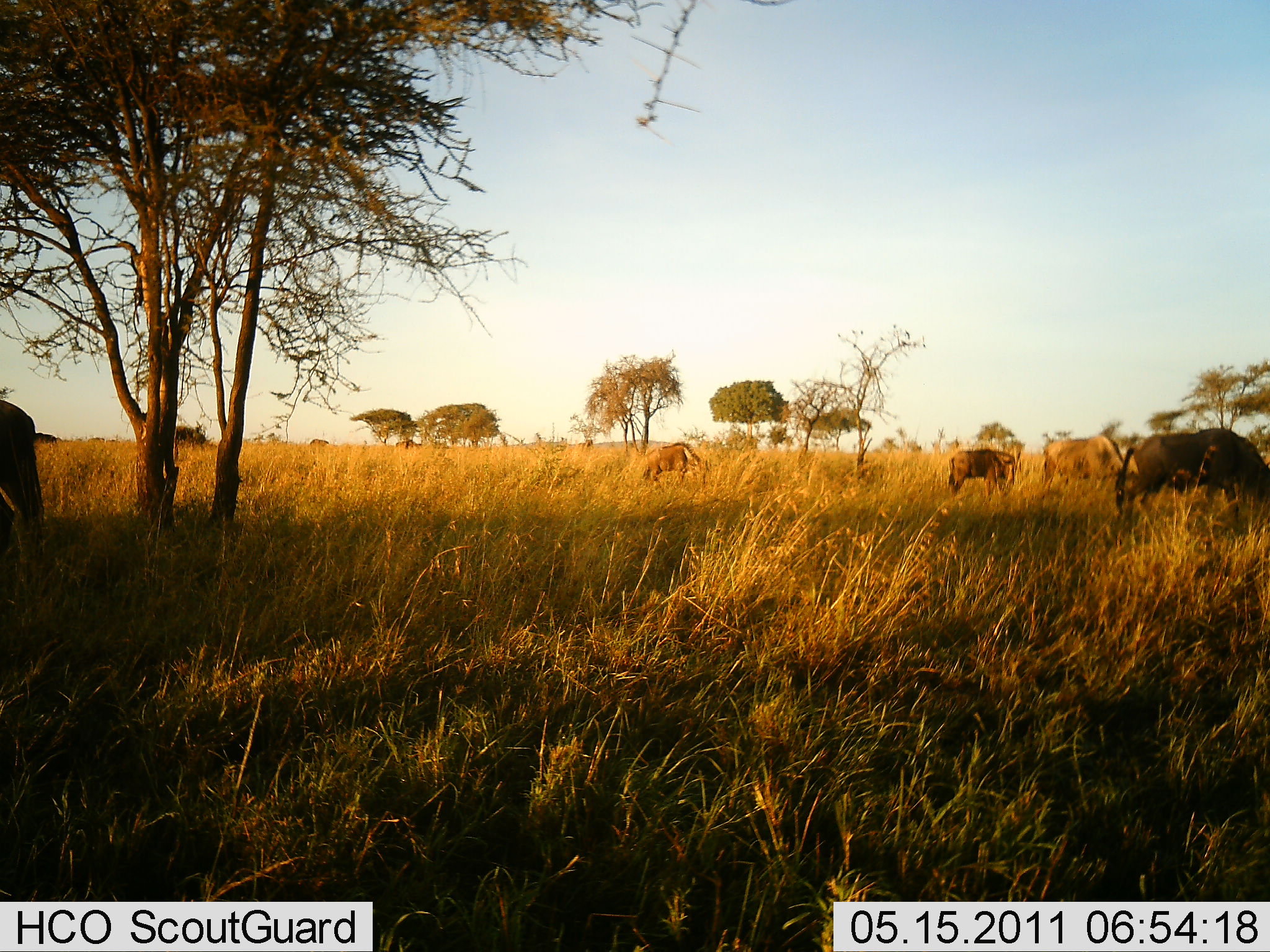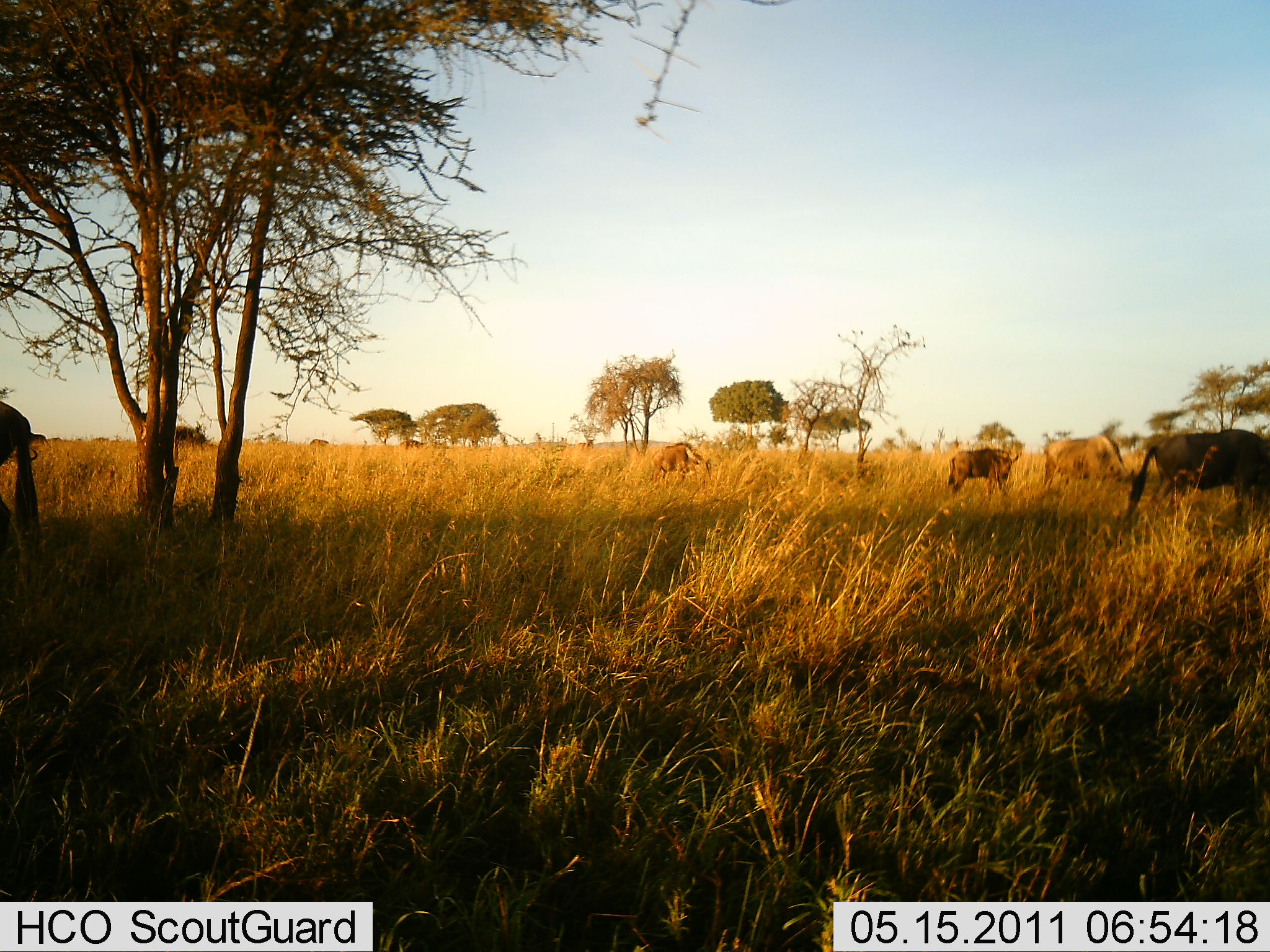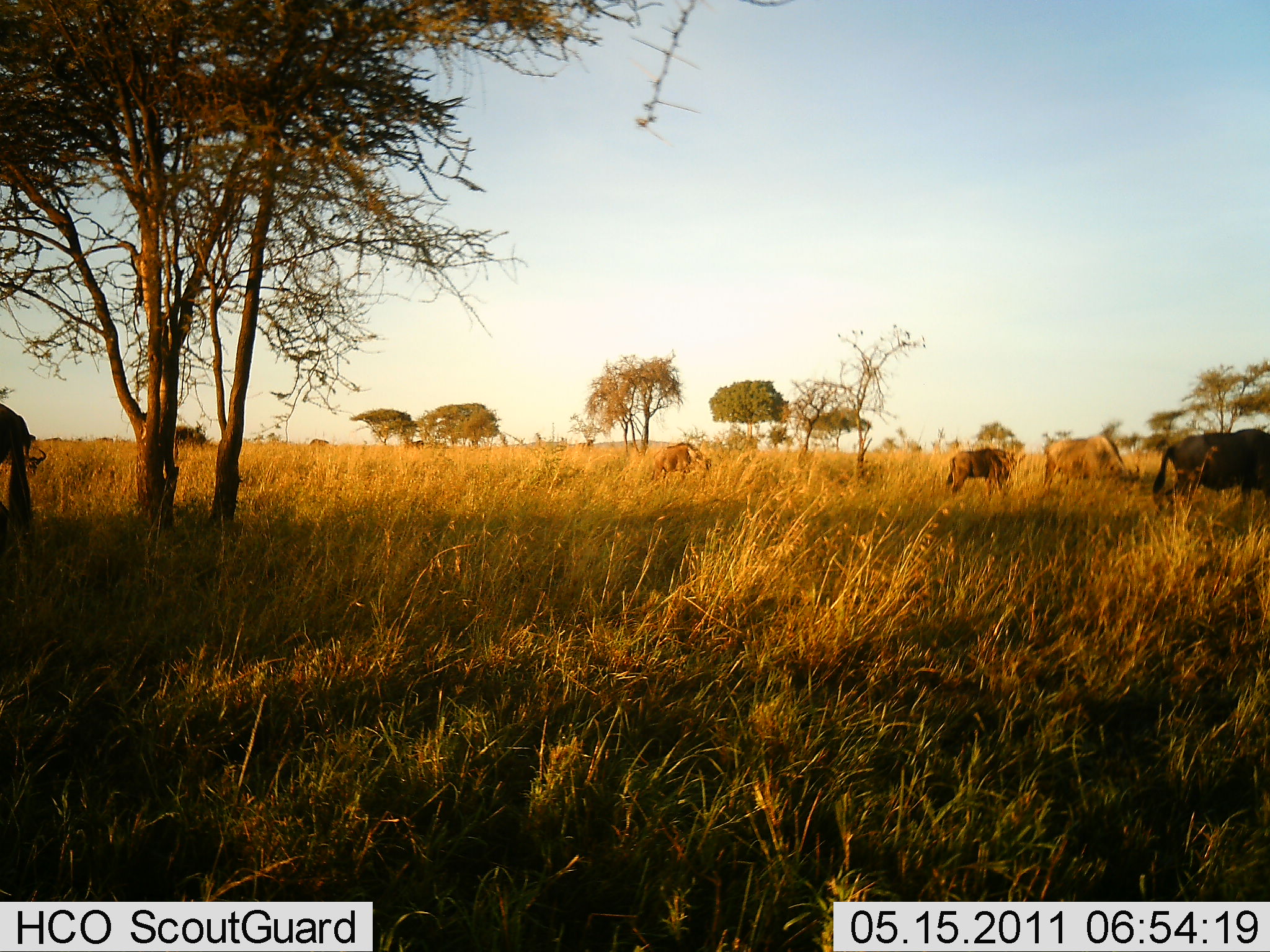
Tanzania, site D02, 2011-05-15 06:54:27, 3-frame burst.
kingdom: Animalia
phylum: Chordata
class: Mammalia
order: Artiodactyla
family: Bovidae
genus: Connochaetes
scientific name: Connochaetes taurinus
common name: blue wildebeest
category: wildebeest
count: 5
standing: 33%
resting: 0%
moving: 33%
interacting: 0%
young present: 0%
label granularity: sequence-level